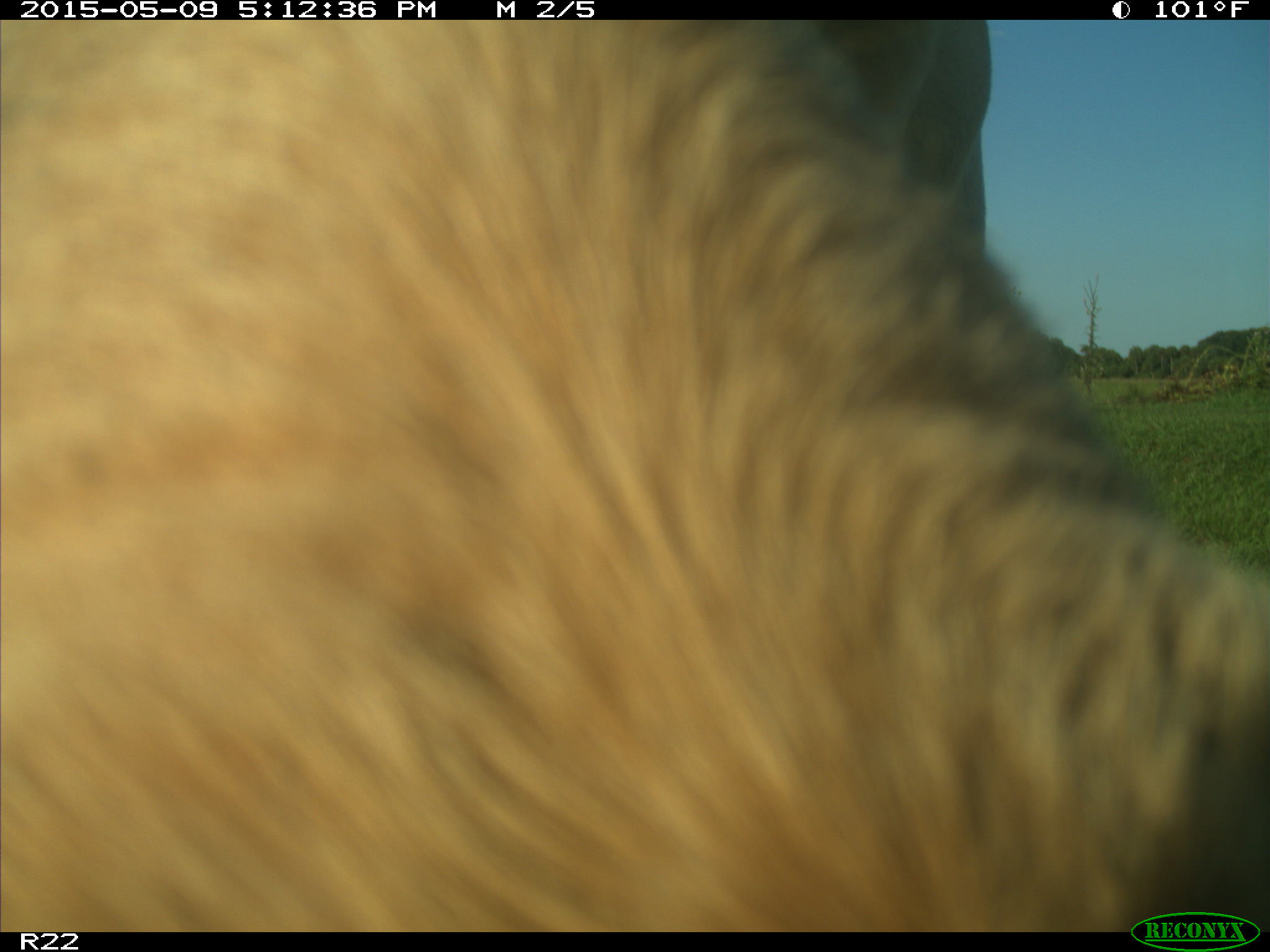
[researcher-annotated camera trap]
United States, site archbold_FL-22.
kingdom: Animalia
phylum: Chordata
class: Mammalia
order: Artiodactyla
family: Bovidae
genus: Bos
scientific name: Bos taurus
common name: domestic cow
Bos taurus (domestic cow).